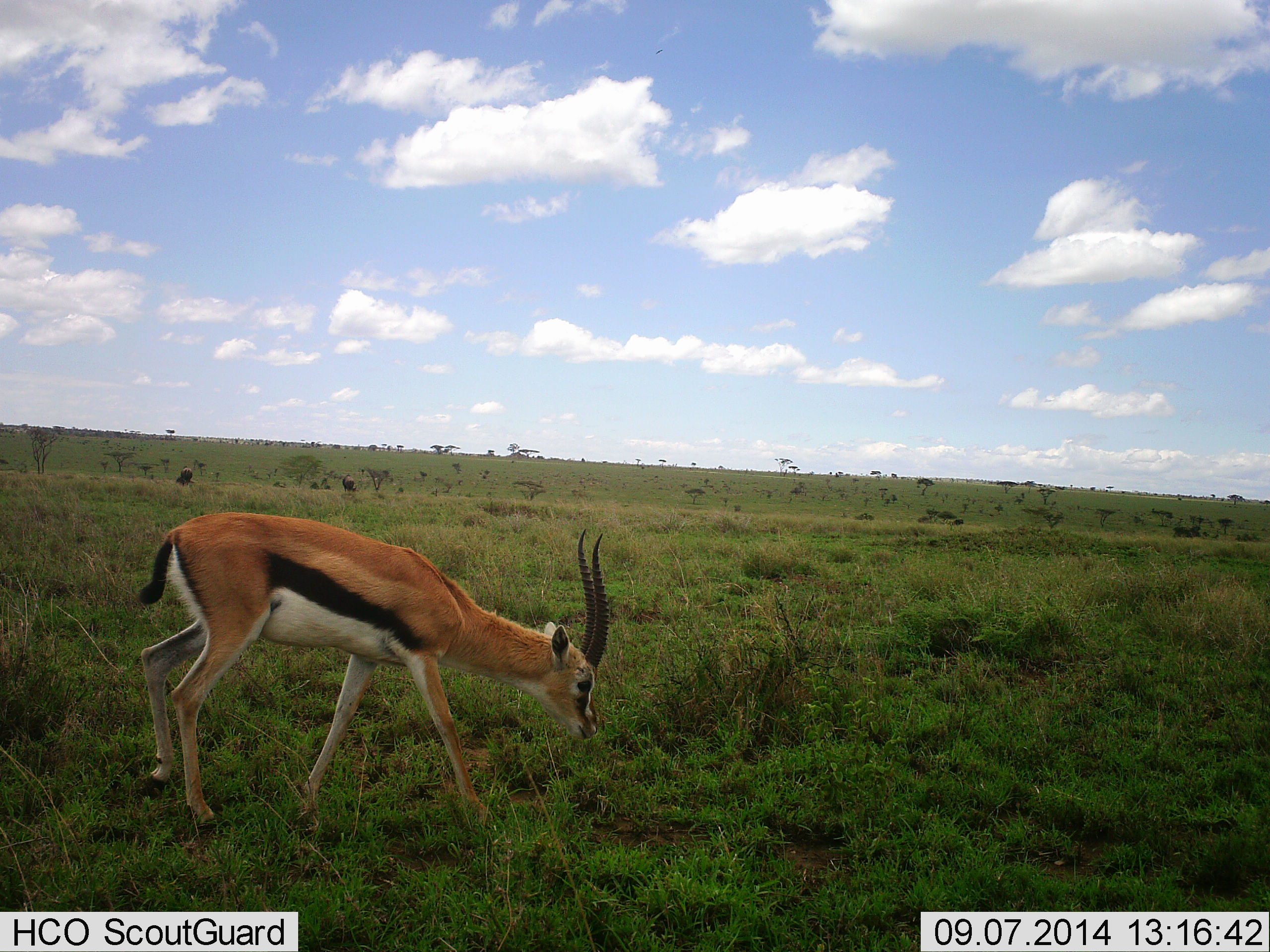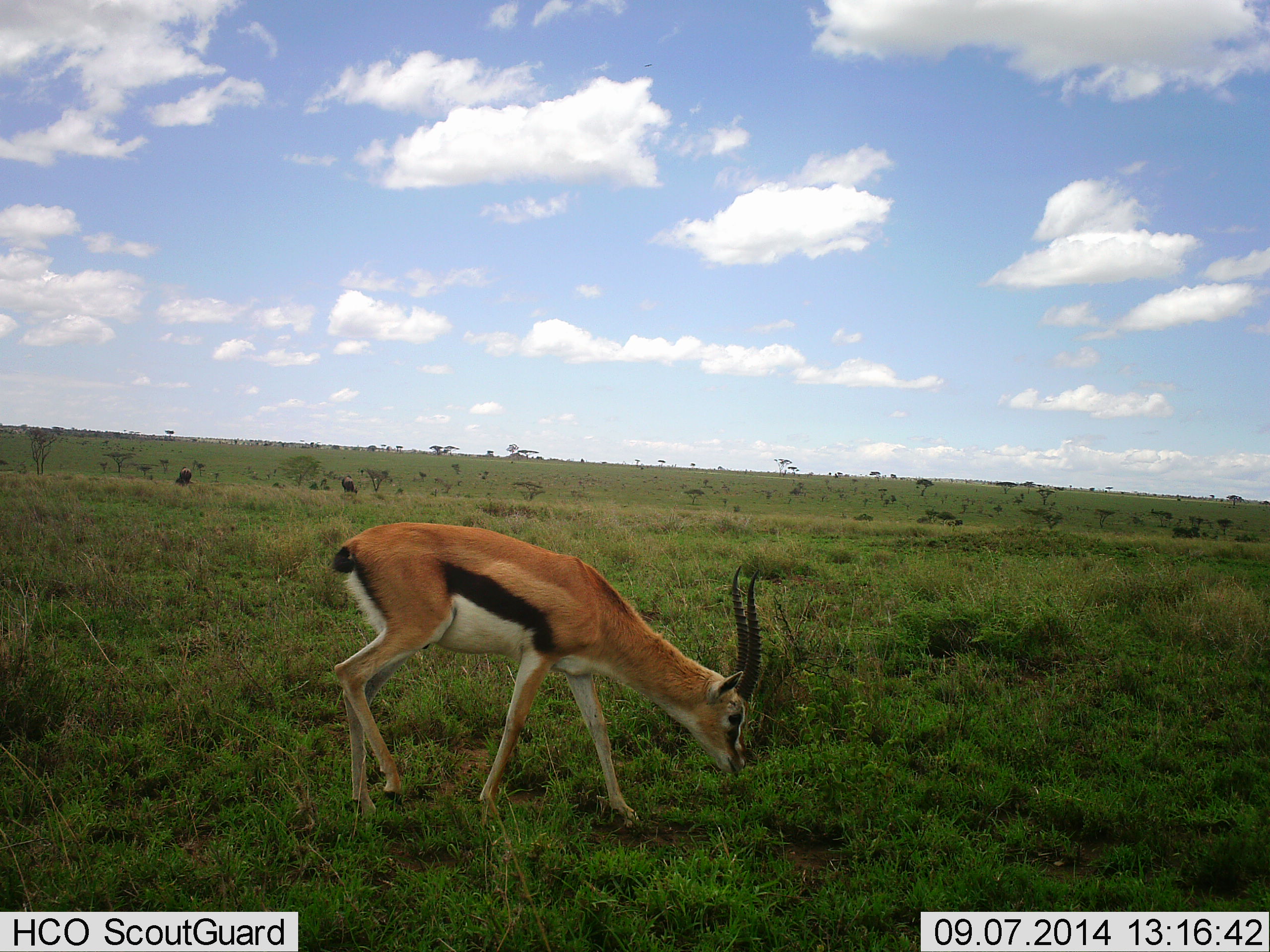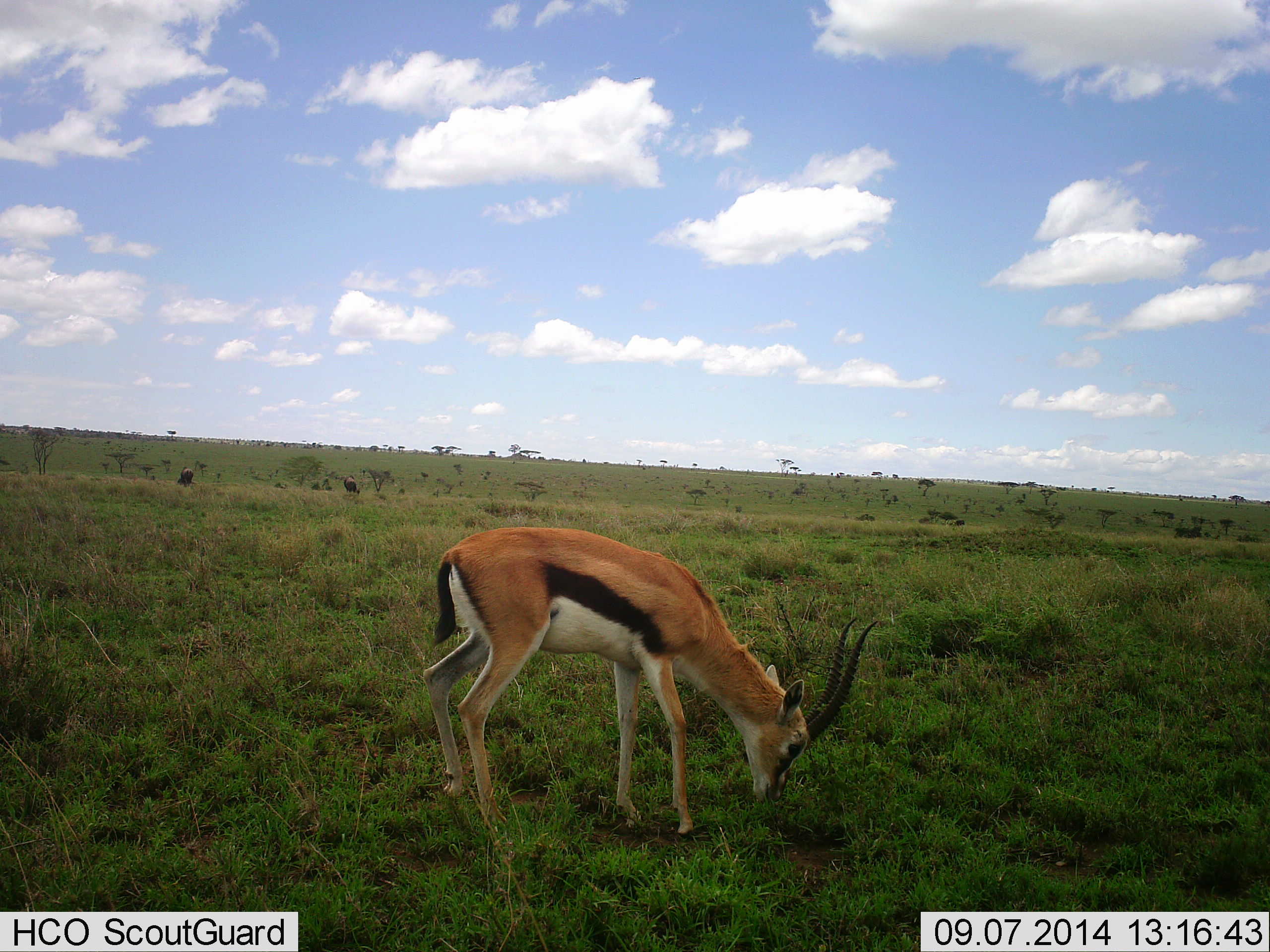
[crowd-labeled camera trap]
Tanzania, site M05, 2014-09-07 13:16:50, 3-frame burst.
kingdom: Animalia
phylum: Chordata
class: Mammalia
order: Artiodactyla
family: Bovidae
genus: Eudorcas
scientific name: Eudorcas thomsonii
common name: thomson's gazelle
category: gazellethomsons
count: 1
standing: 0%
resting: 0%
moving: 50%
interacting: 0%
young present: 0%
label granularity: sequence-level